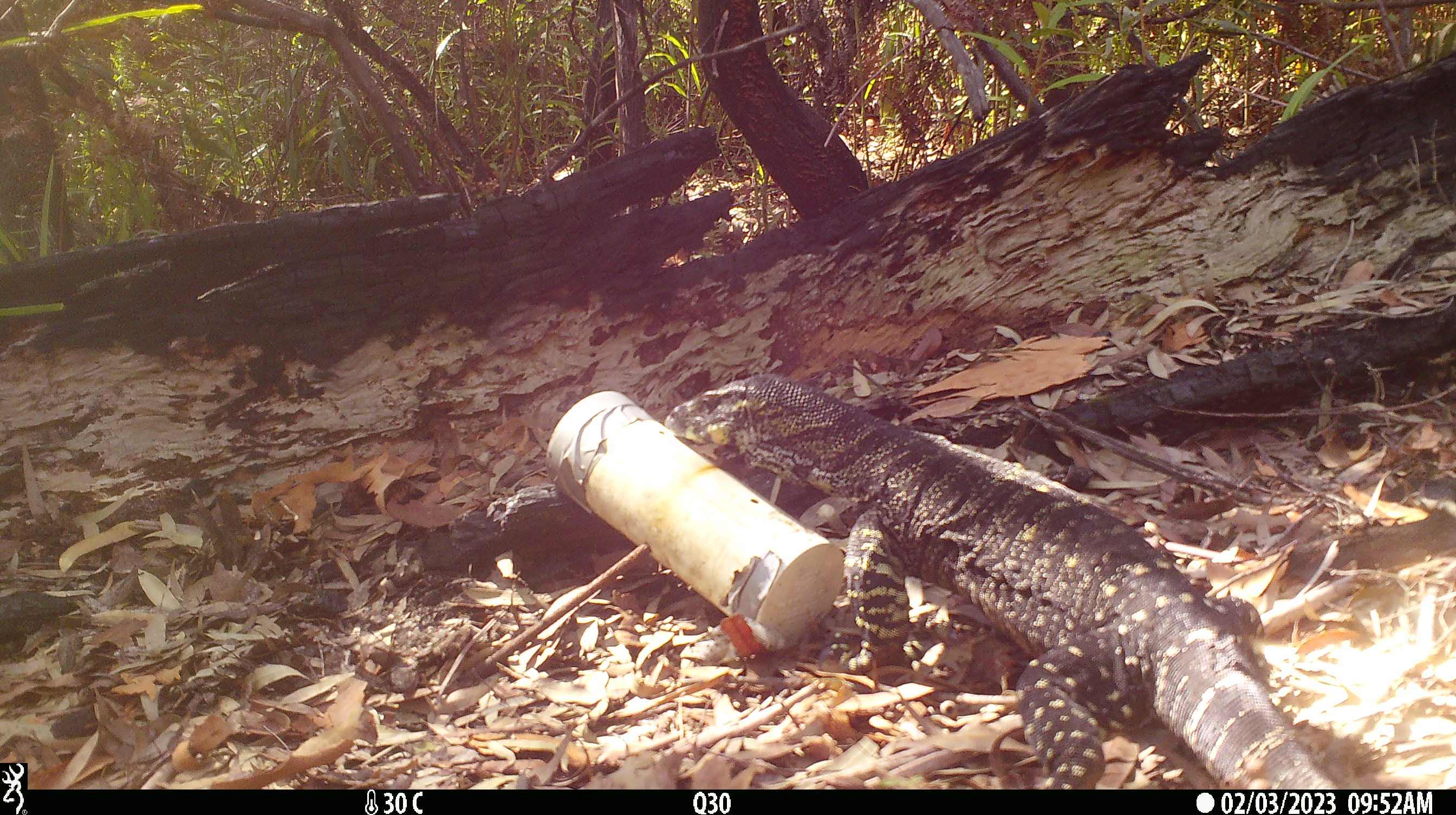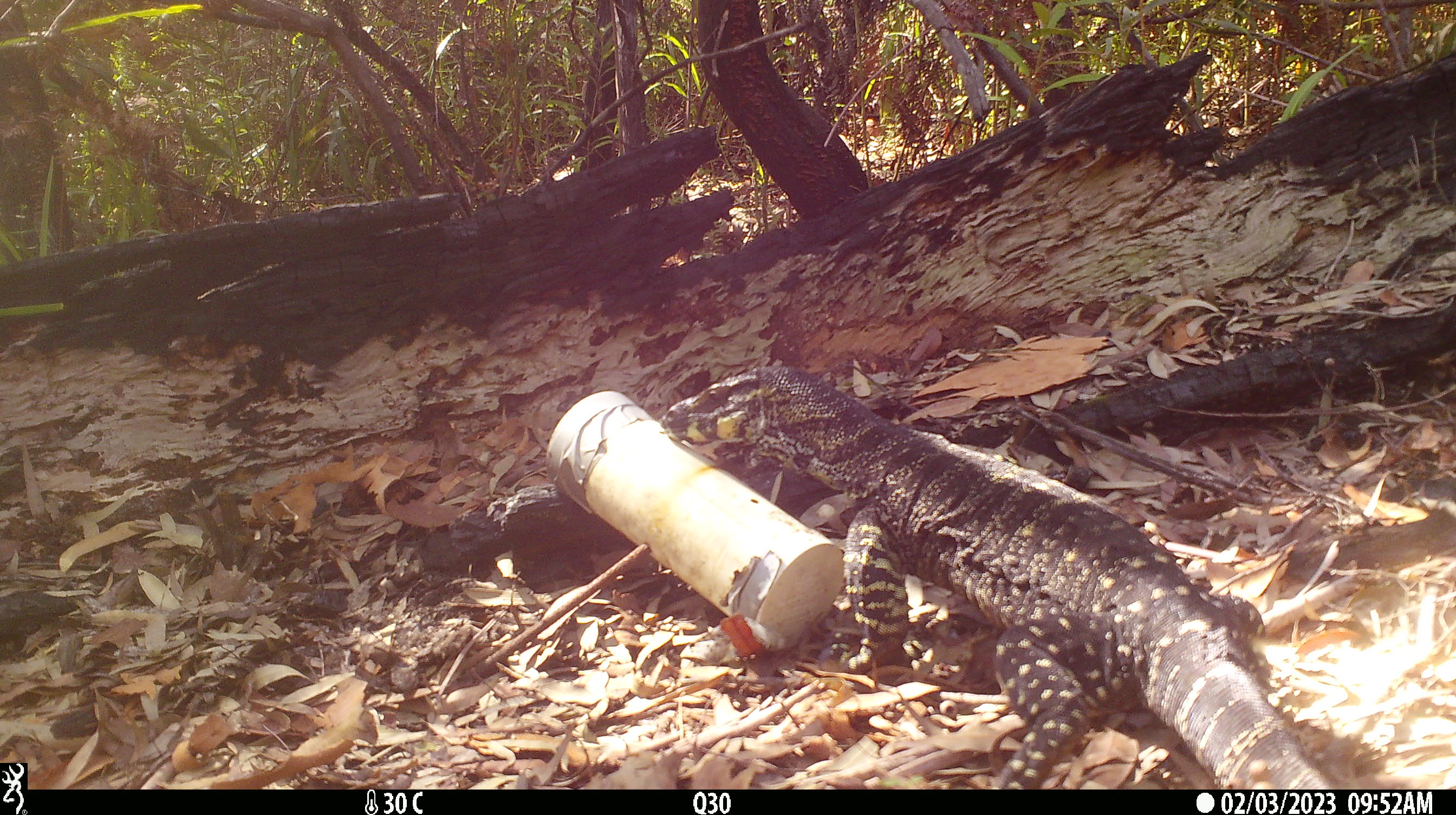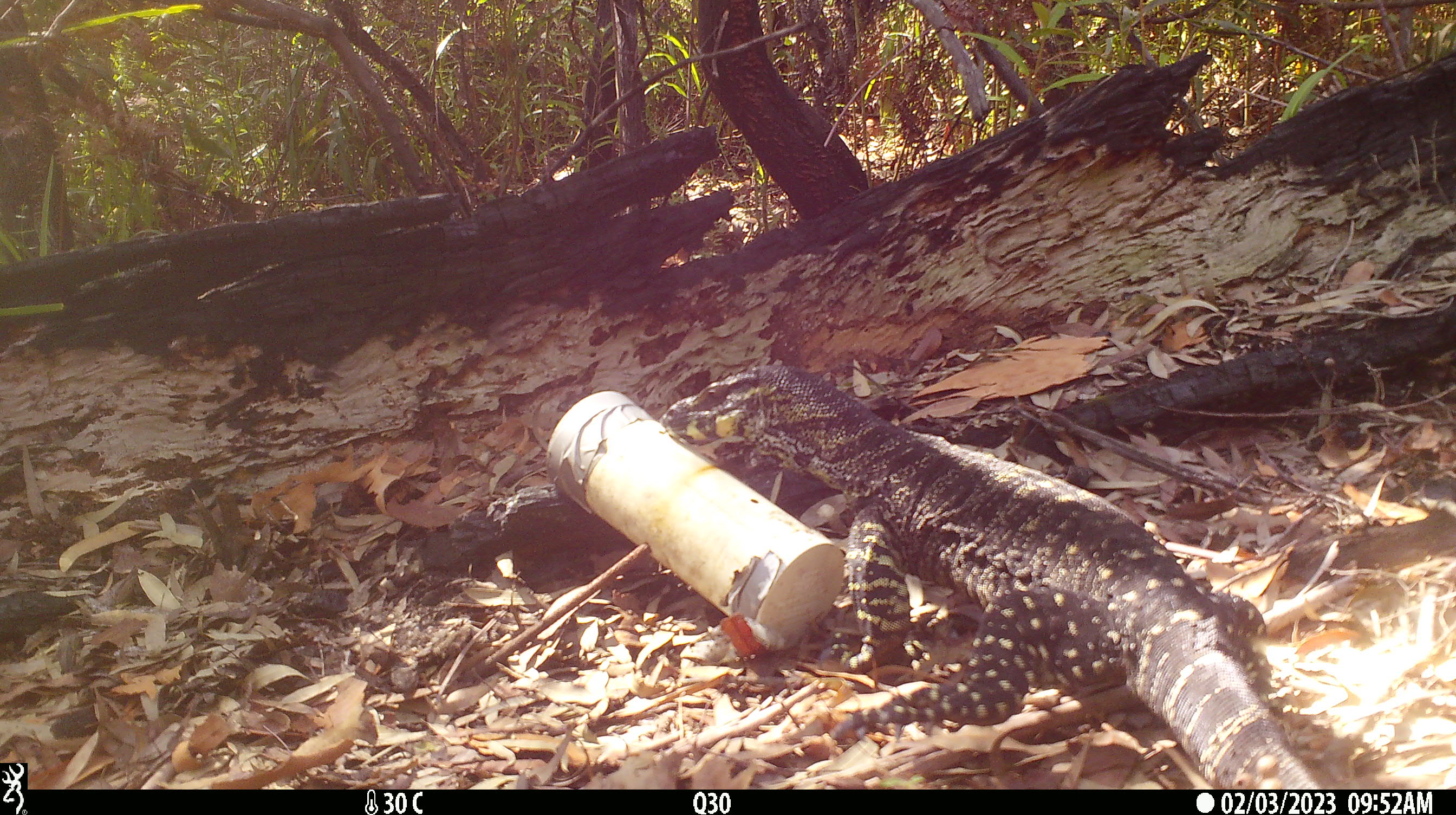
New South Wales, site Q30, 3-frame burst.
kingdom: Animalia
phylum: Chordata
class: Reptilia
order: Squamata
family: Varanidae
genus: Varanus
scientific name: Varanus varius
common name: lace monitor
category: goanna